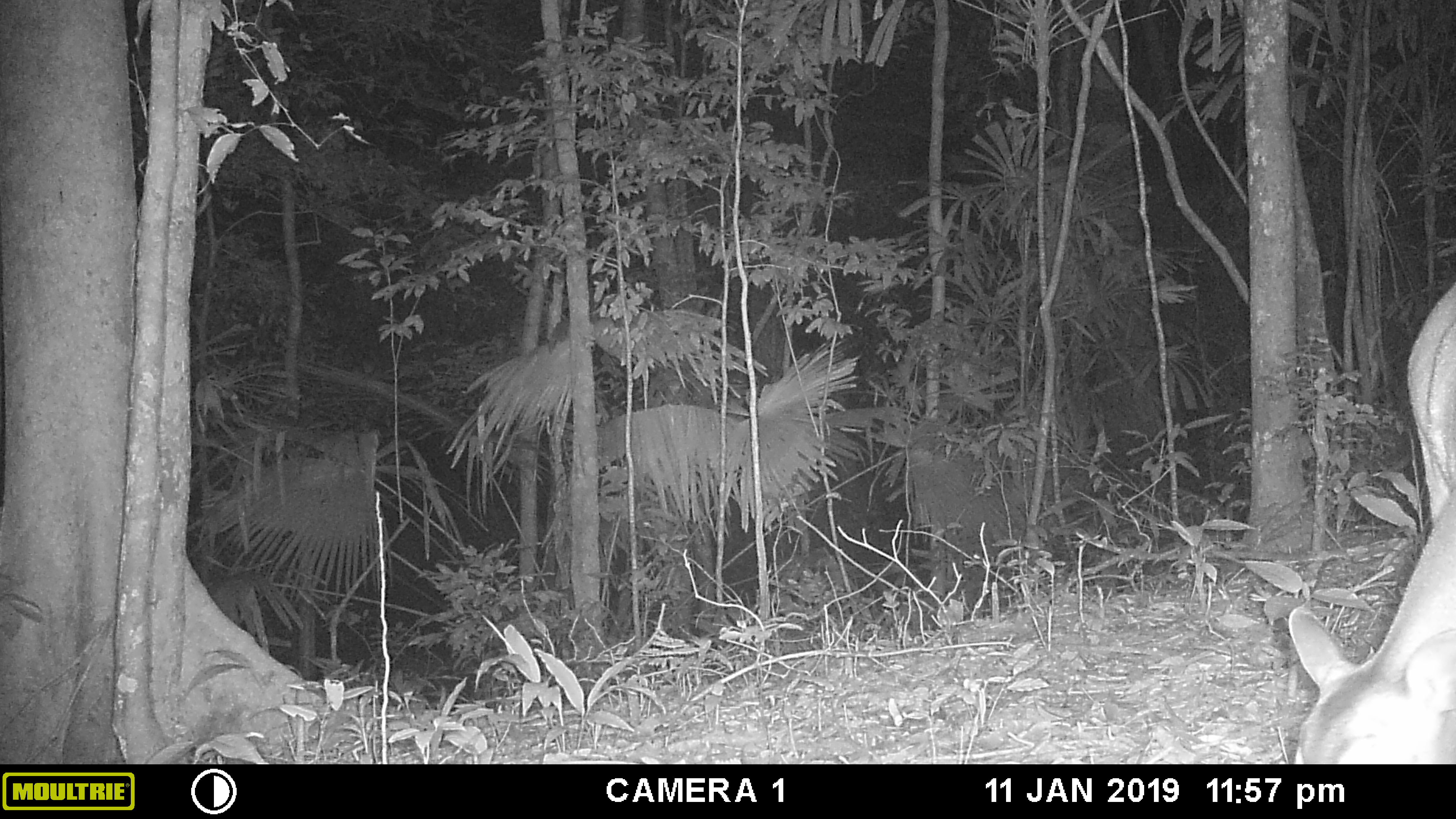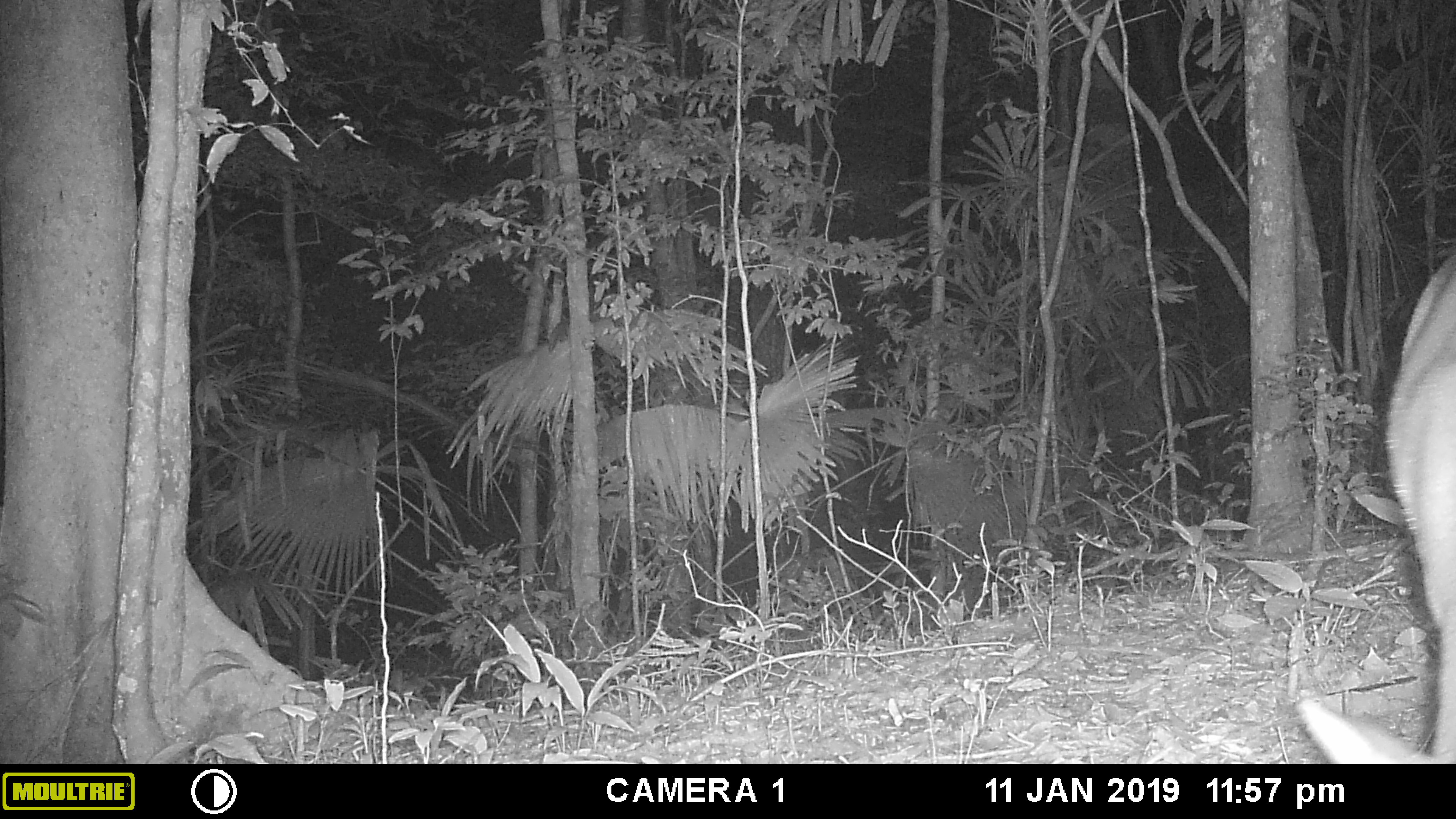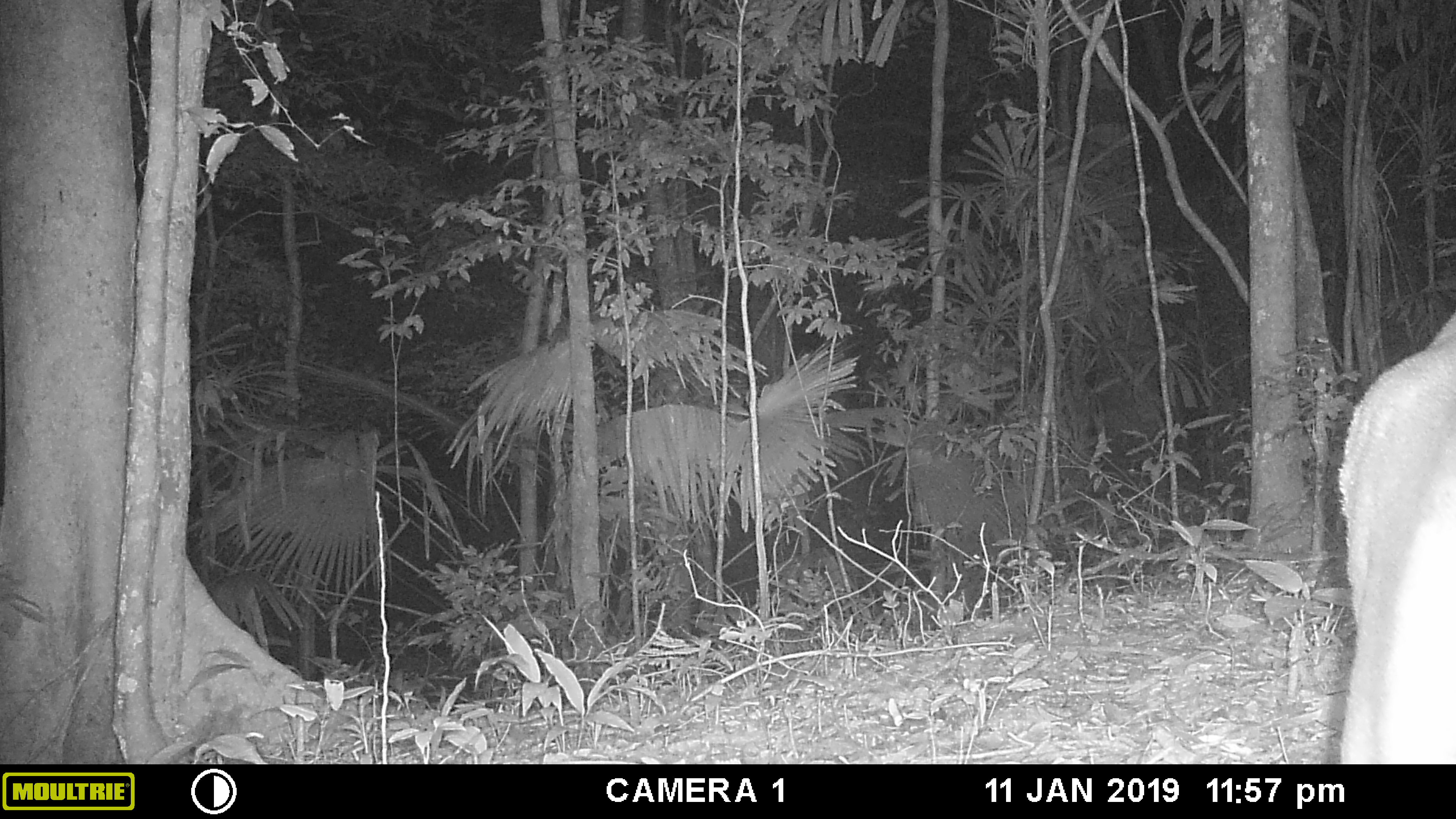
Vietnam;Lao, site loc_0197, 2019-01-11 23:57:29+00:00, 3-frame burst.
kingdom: Animalia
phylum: Chordata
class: Mammalia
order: Artiodactyla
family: Cervidae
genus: Muntiacus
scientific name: Muntiacus vuquangensis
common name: large-antlered muntjac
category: large antlered muntjac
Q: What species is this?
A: Large antlered muntjac (large-antlered muntjac) (Muntiacus vuquangensis).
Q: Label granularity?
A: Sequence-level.